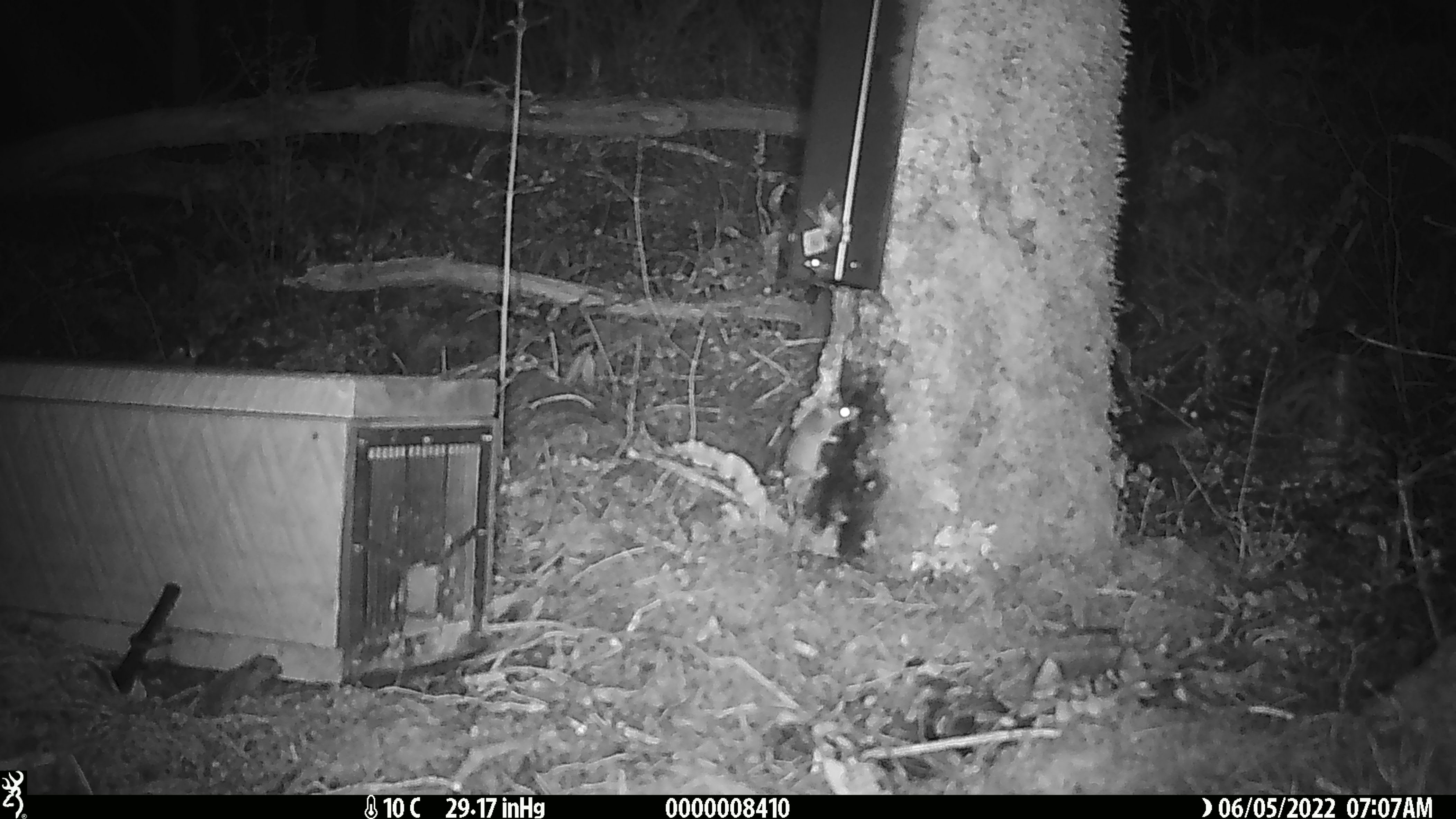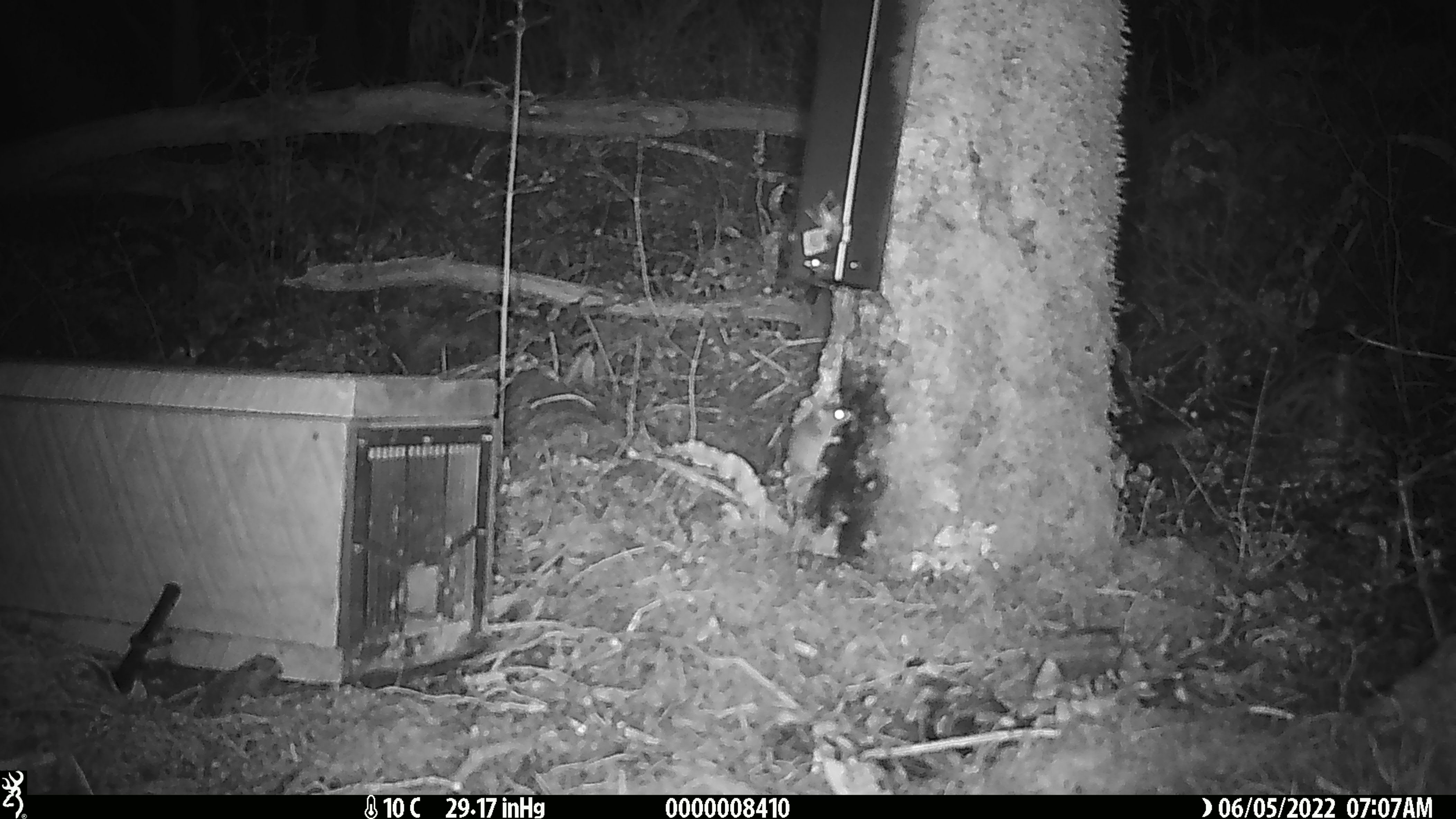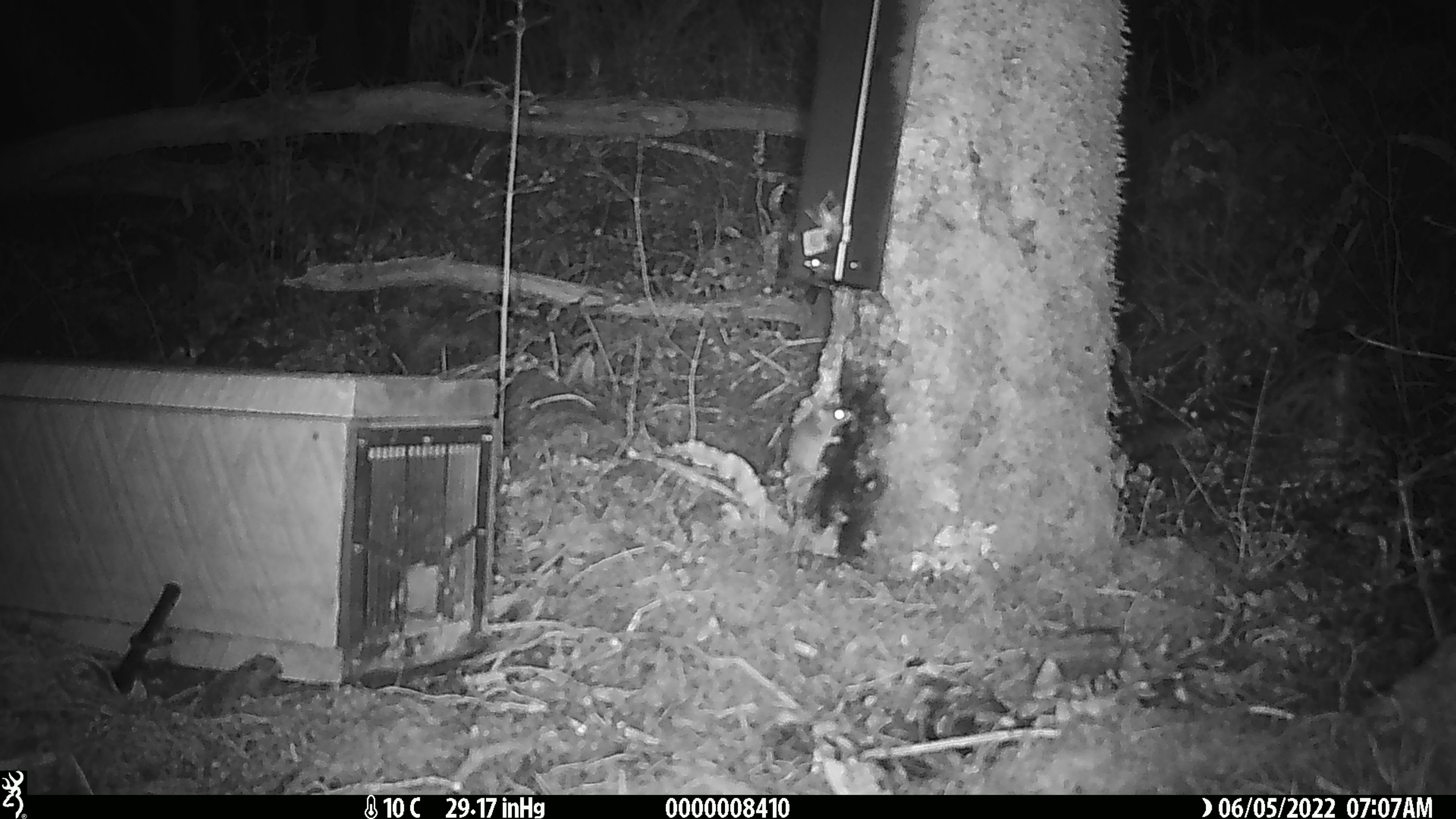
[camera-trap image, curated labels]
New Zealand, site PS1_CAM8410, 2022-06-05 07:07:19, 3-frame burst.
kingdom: Animalia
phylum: Chordata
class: Mammalia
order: Rodentia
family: Muridae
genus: Mus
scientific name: Mus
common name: mouse